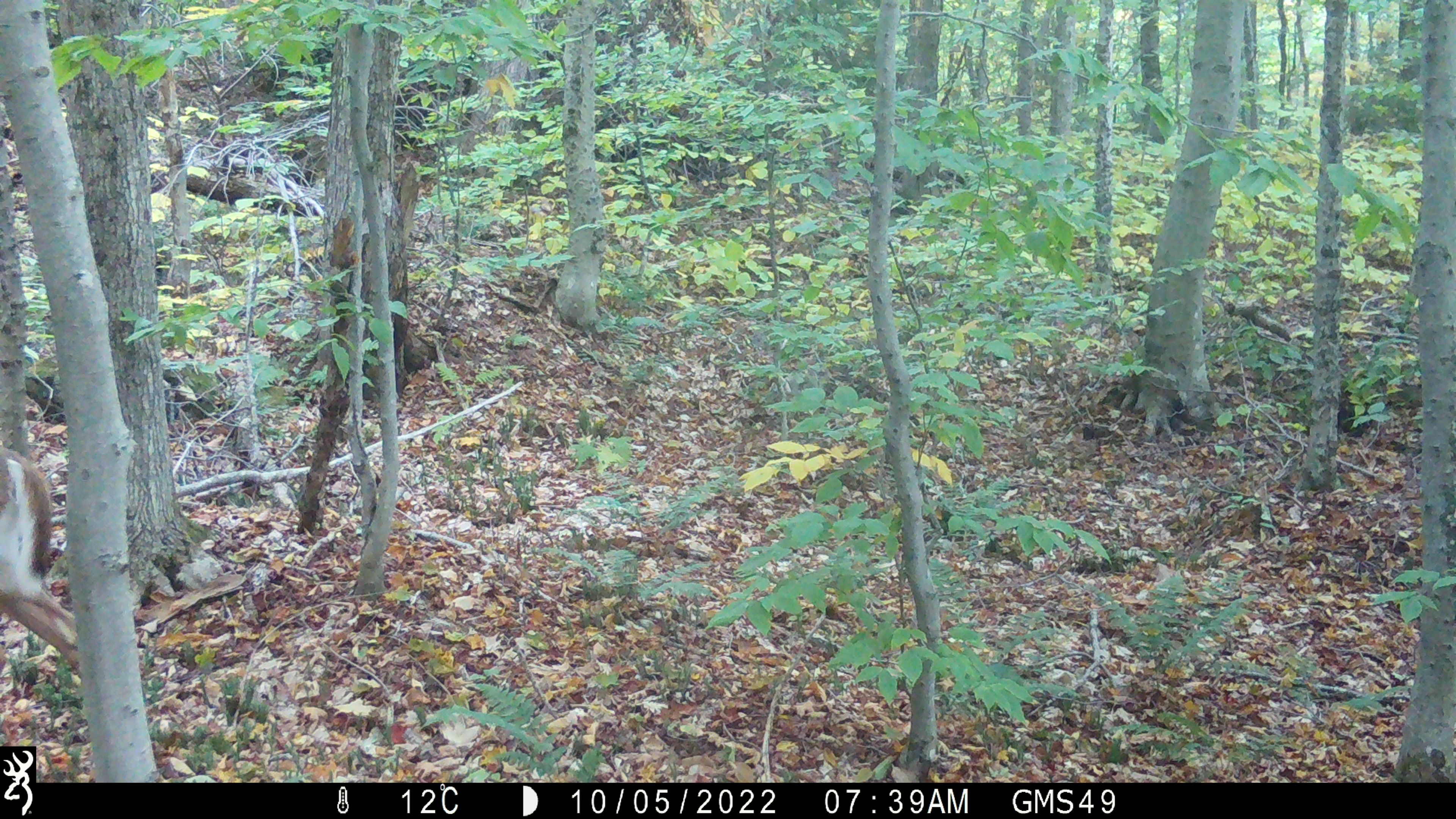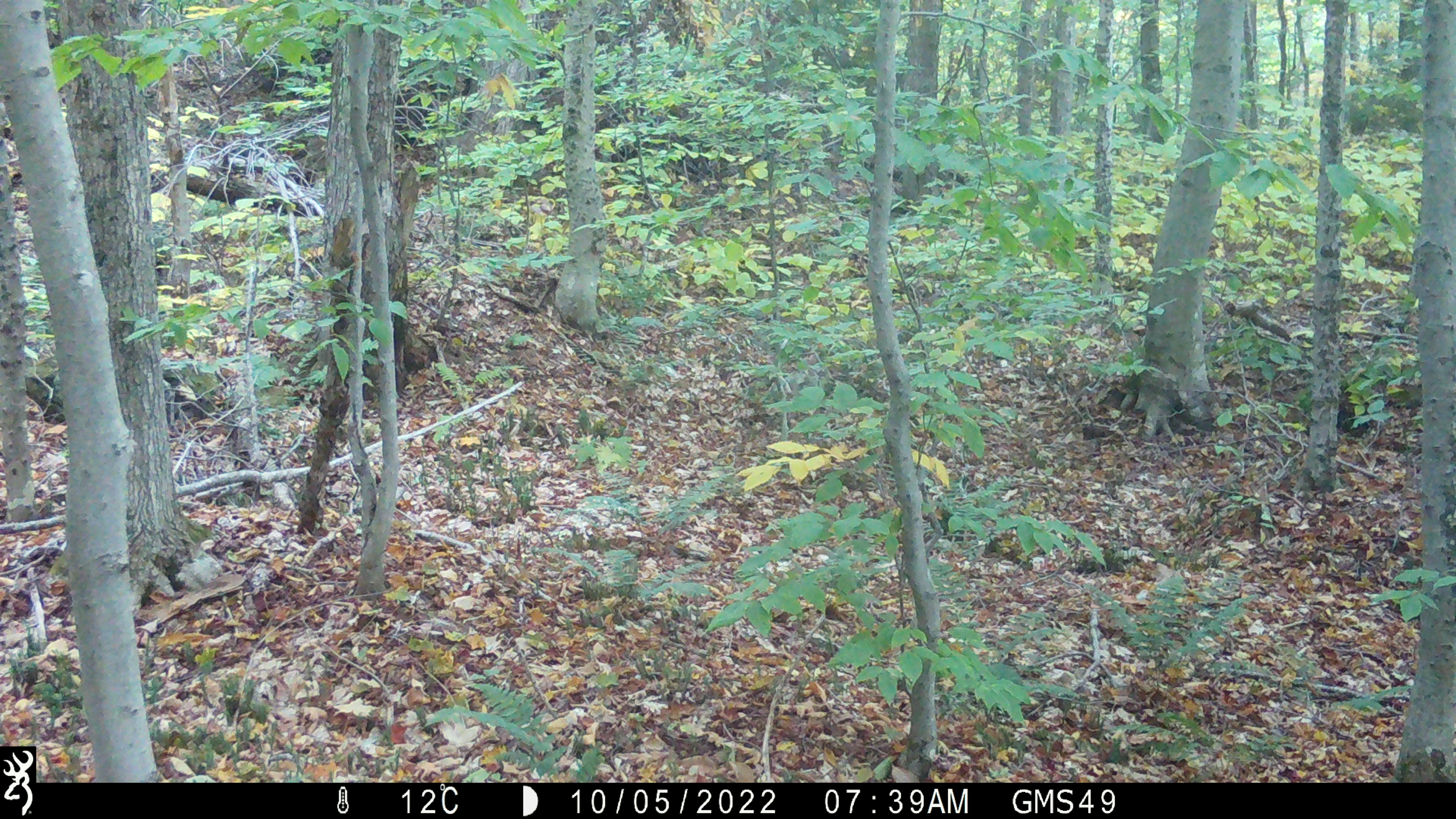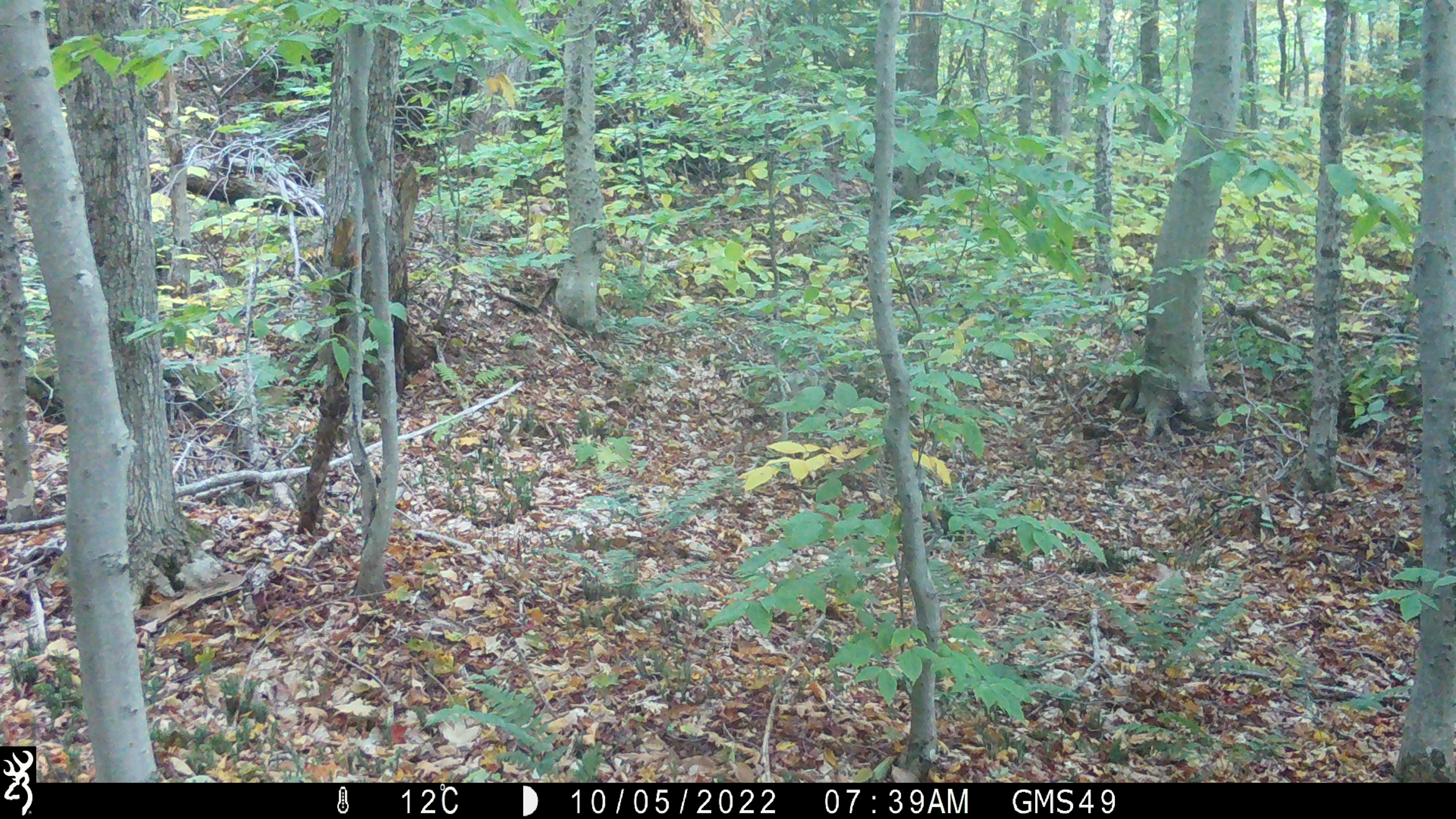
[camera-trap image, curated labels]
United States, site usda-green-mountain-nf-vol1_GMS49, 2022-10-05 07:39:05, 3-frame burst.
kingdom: Animalia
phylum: Chordata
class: Mammalia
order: Artiodactyla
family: Cervidae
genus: Odocoileus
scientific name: Odocoileus virginianus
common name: white-tailed deer